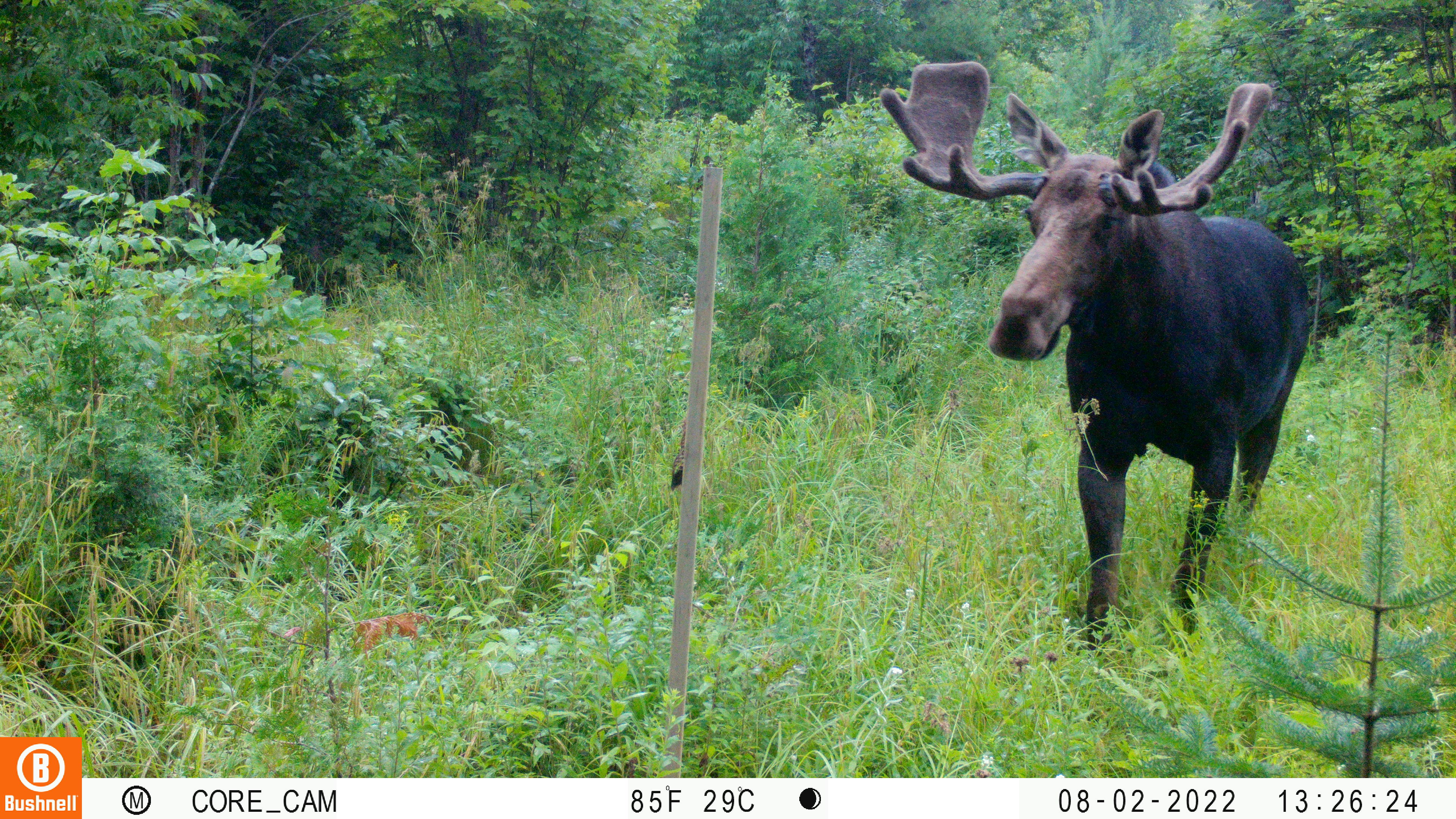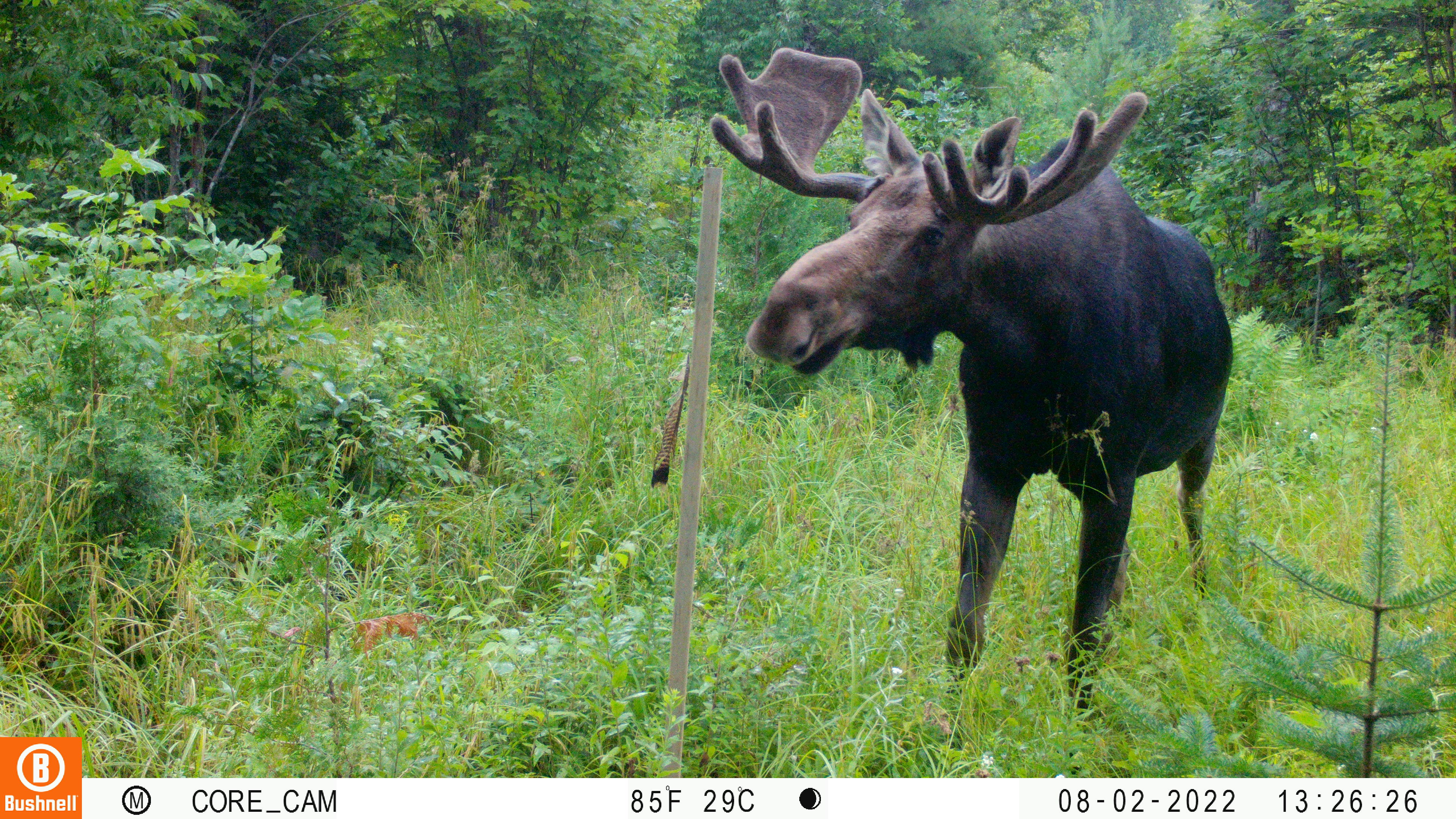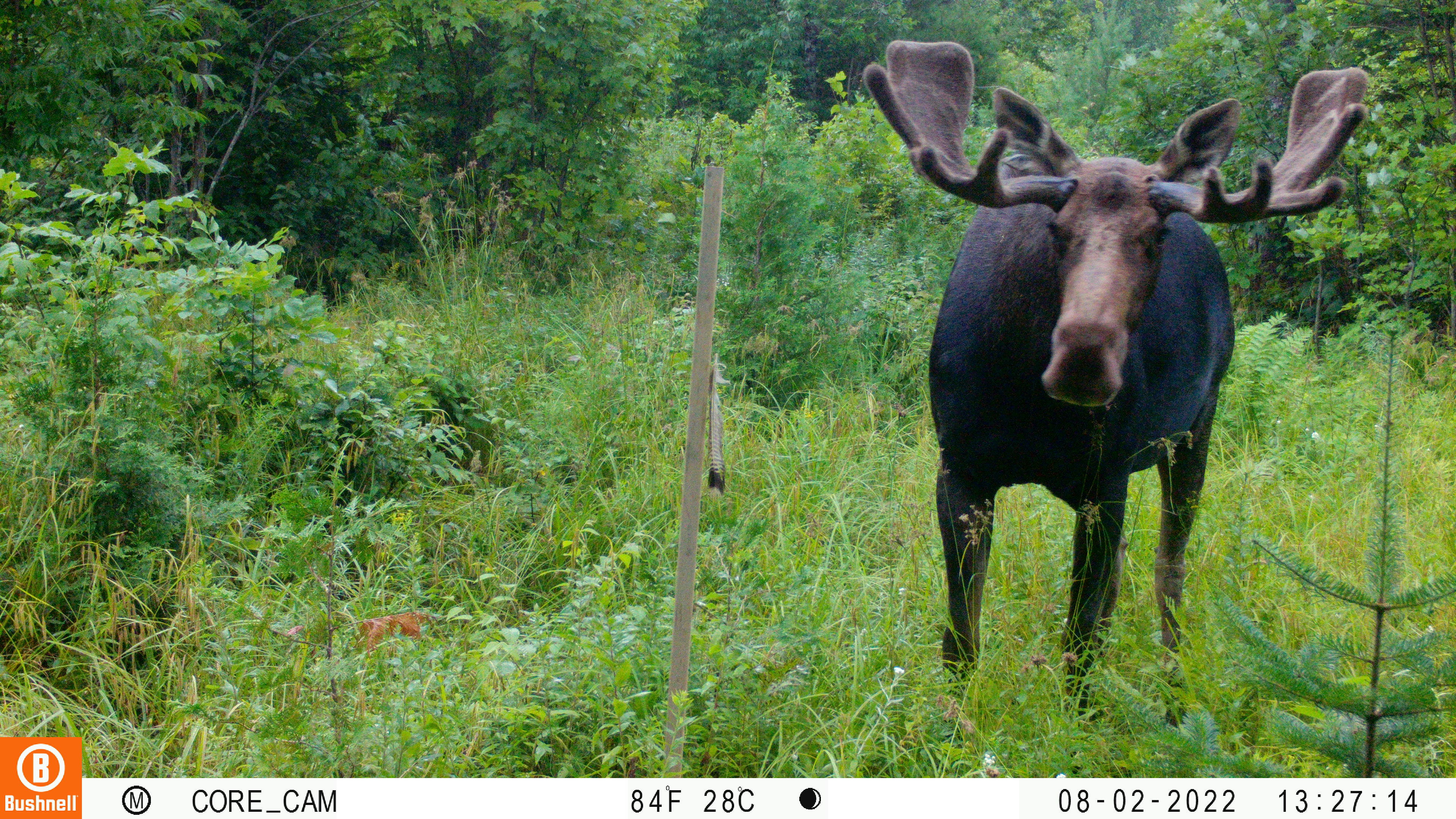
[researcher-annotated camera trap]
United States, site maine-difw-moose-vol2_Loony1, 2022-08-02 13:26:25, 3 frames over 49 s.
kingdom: Animalia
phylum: Chordata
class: Mammalia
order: Artiodactyla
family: Cervidae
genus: Alces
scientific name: Alces alces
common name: moose